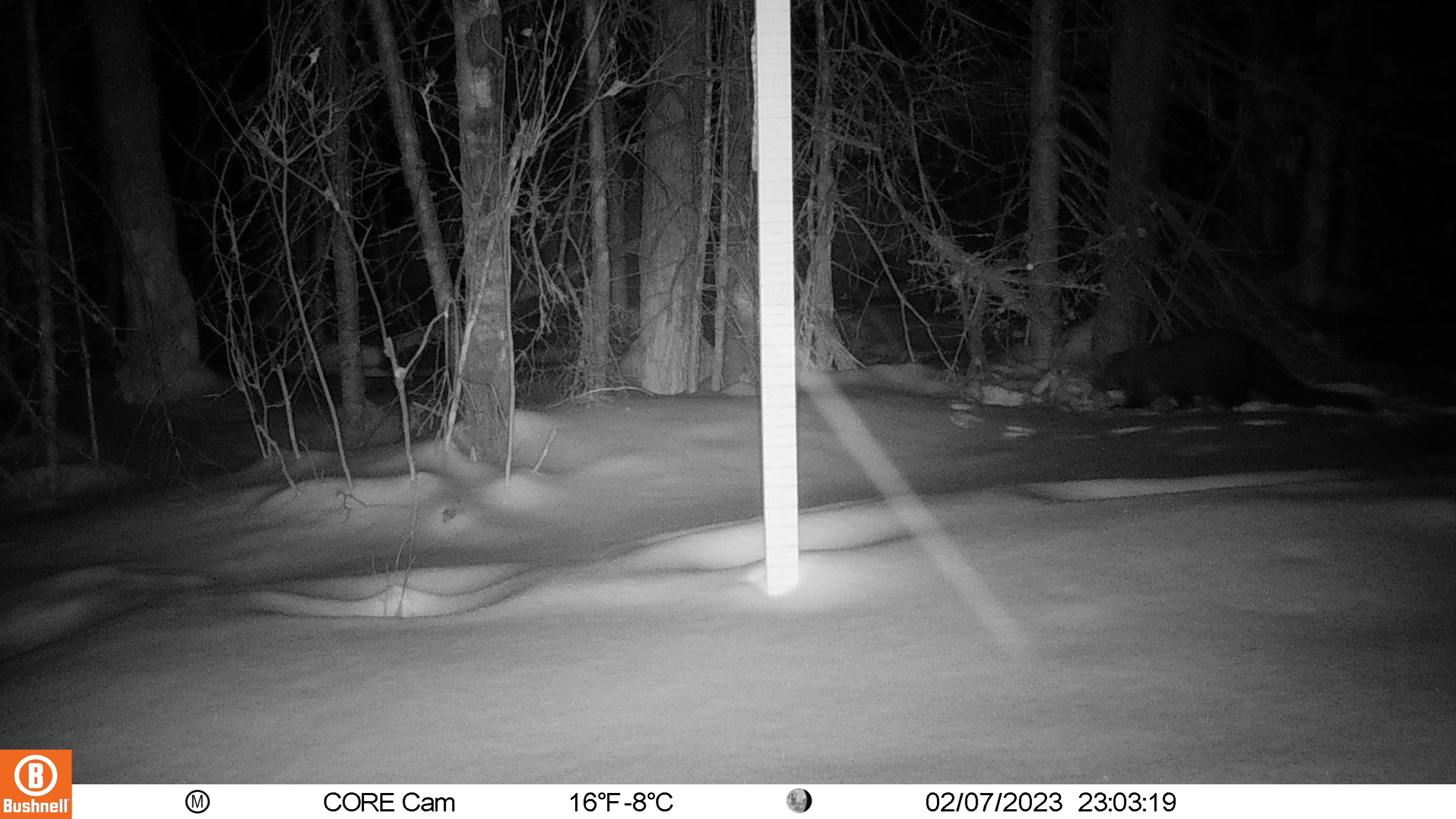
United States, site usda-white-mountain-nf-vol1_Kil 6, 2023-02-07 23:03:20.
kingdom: Animalia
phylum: Chordata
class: Mammalia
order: Carnivora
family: Mustelidae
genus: Pekania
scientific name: Pekania pennanti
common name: fisher